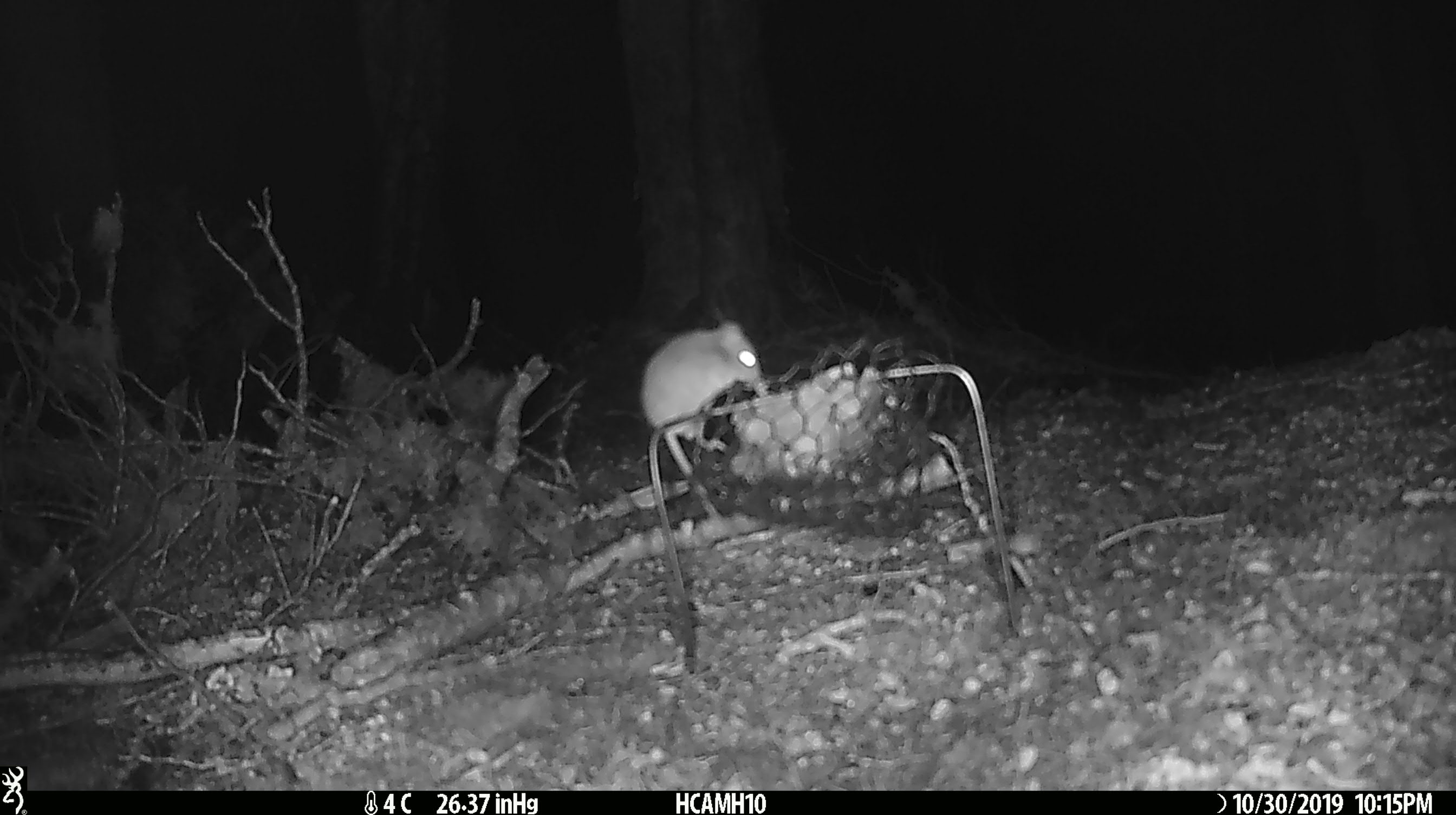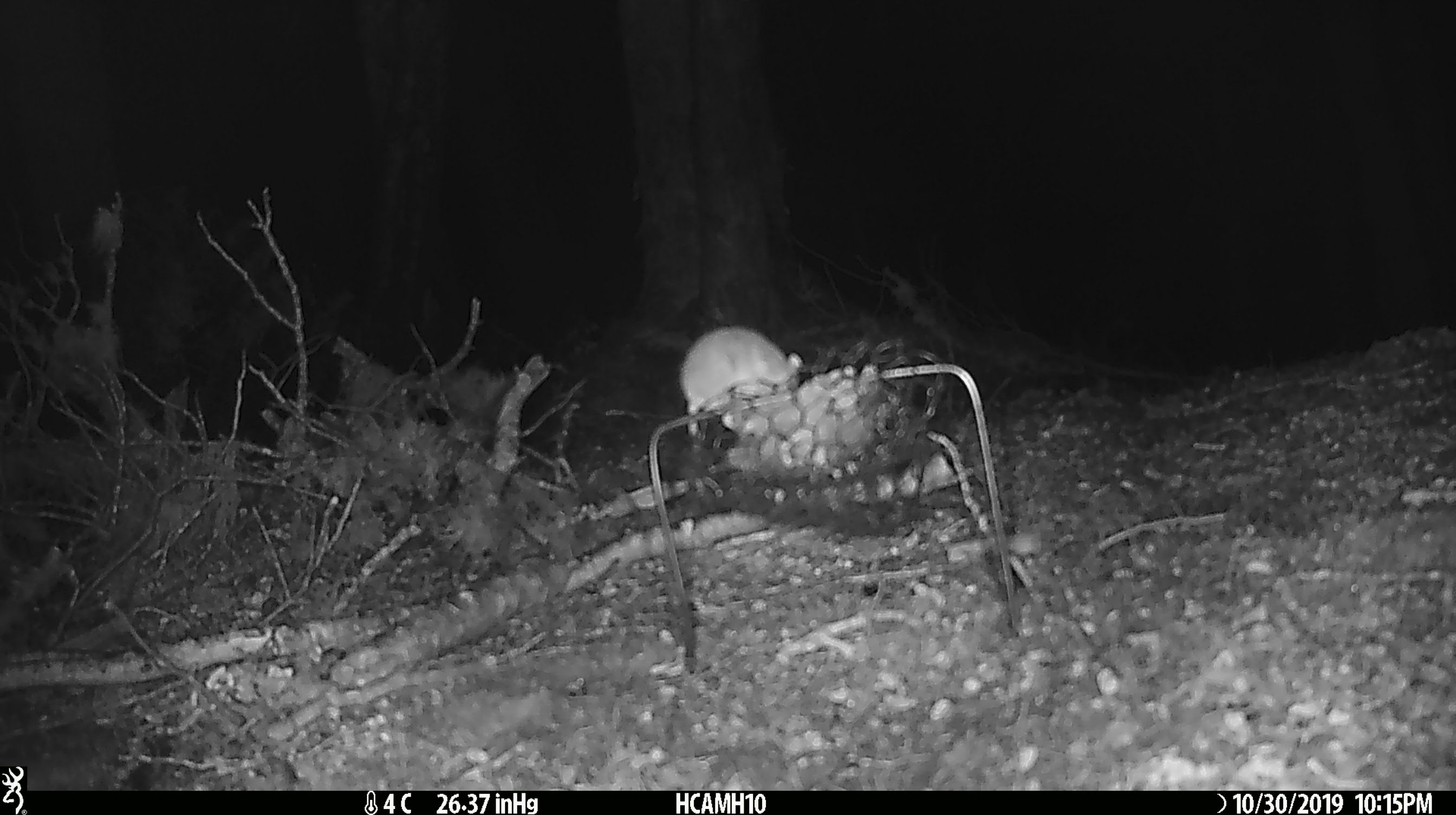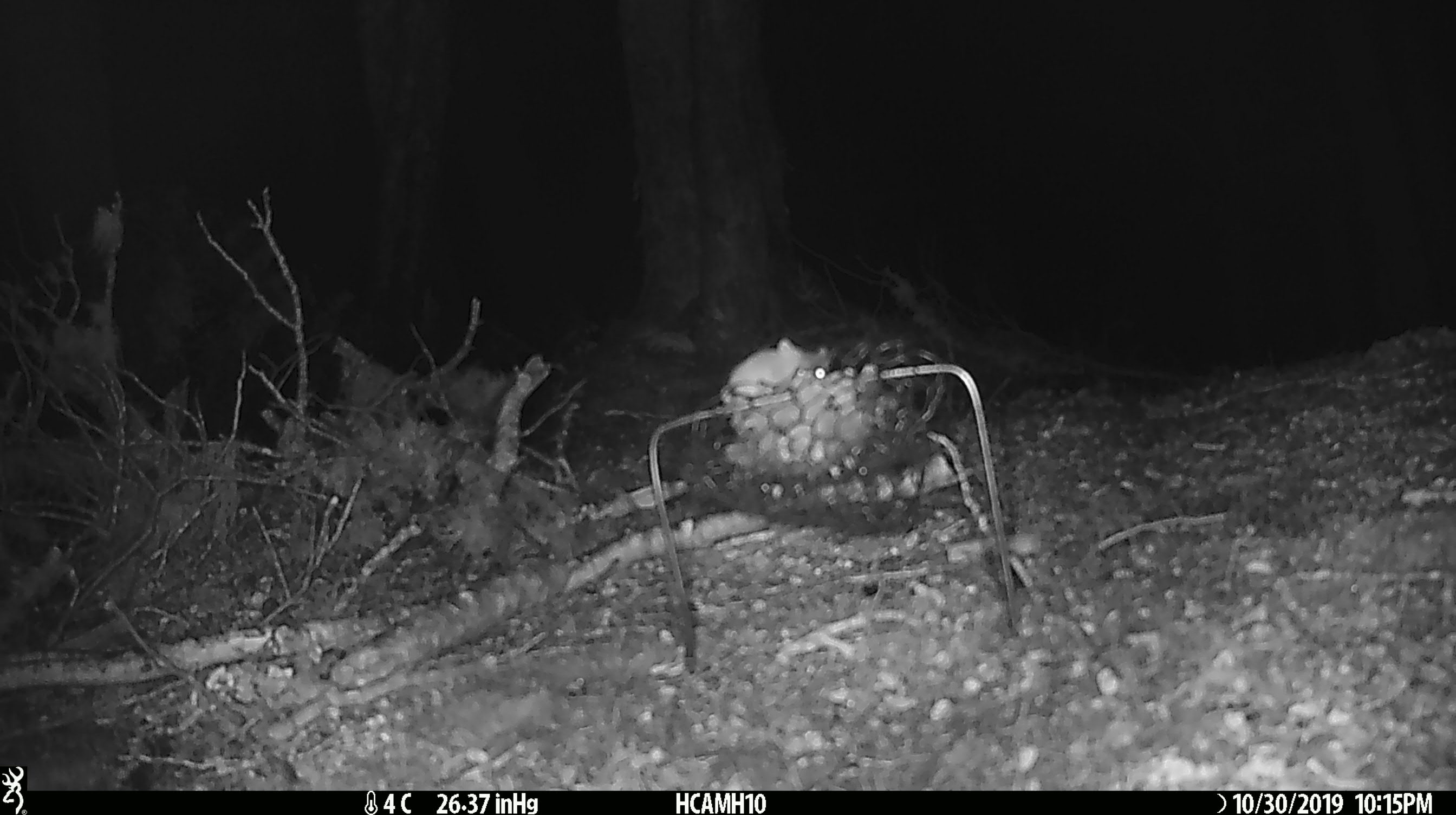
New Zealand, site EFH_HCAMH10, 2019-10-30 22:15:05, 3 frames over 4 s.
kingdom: Animalia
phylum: Chordata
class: Mammalia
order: Rodentia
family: Muridae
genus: Mus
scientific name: Mus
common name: mouse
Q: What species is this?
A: Mouse (Mus).